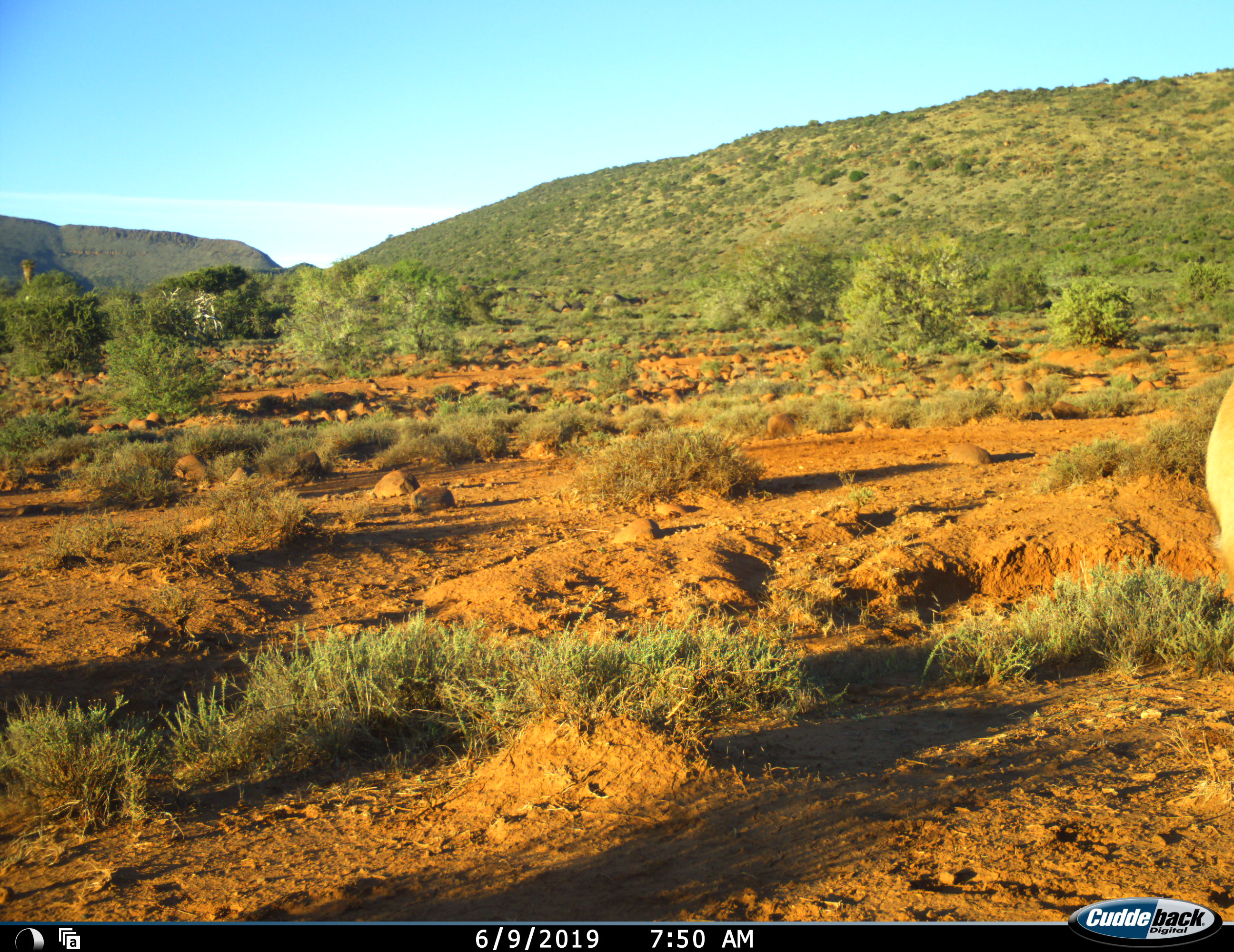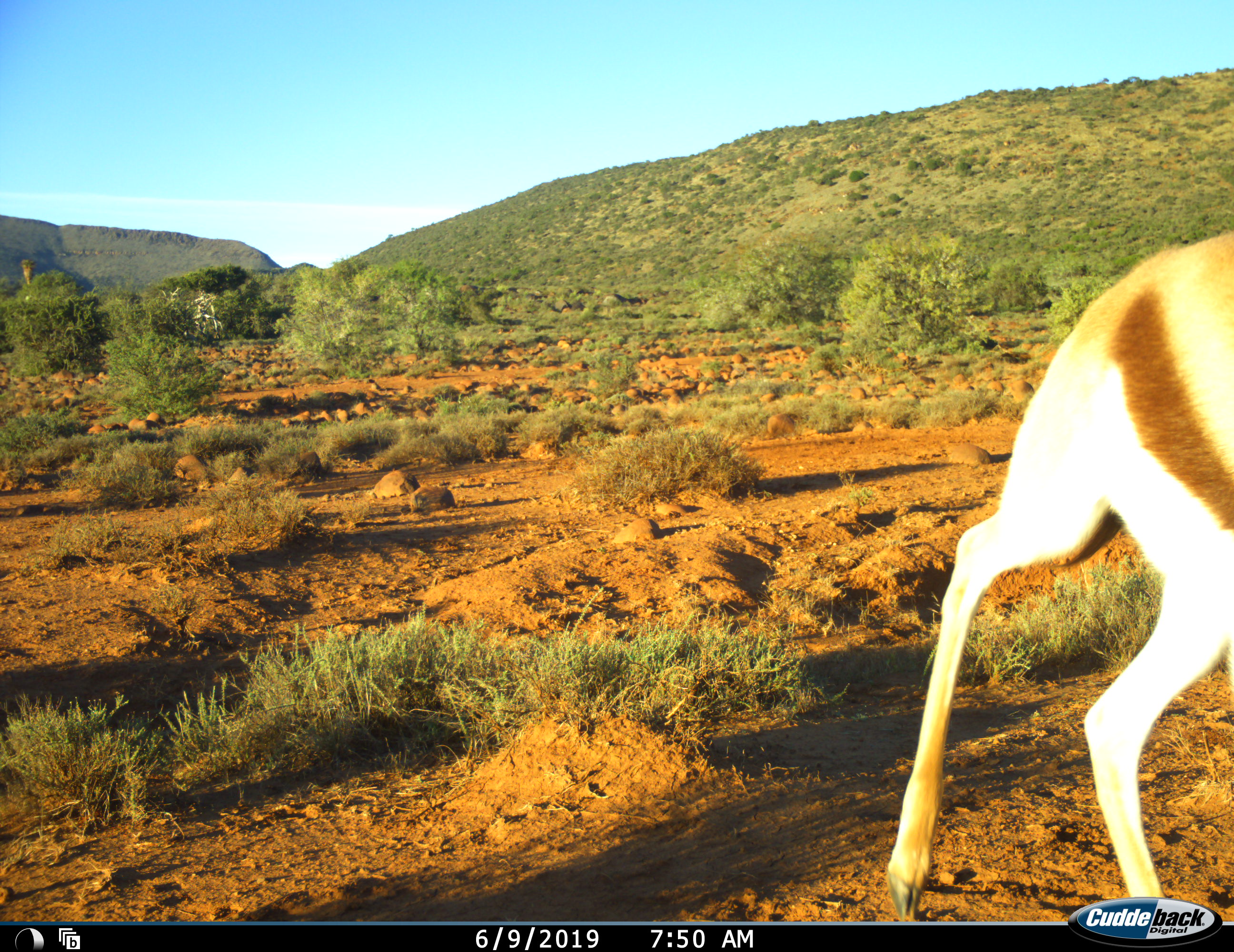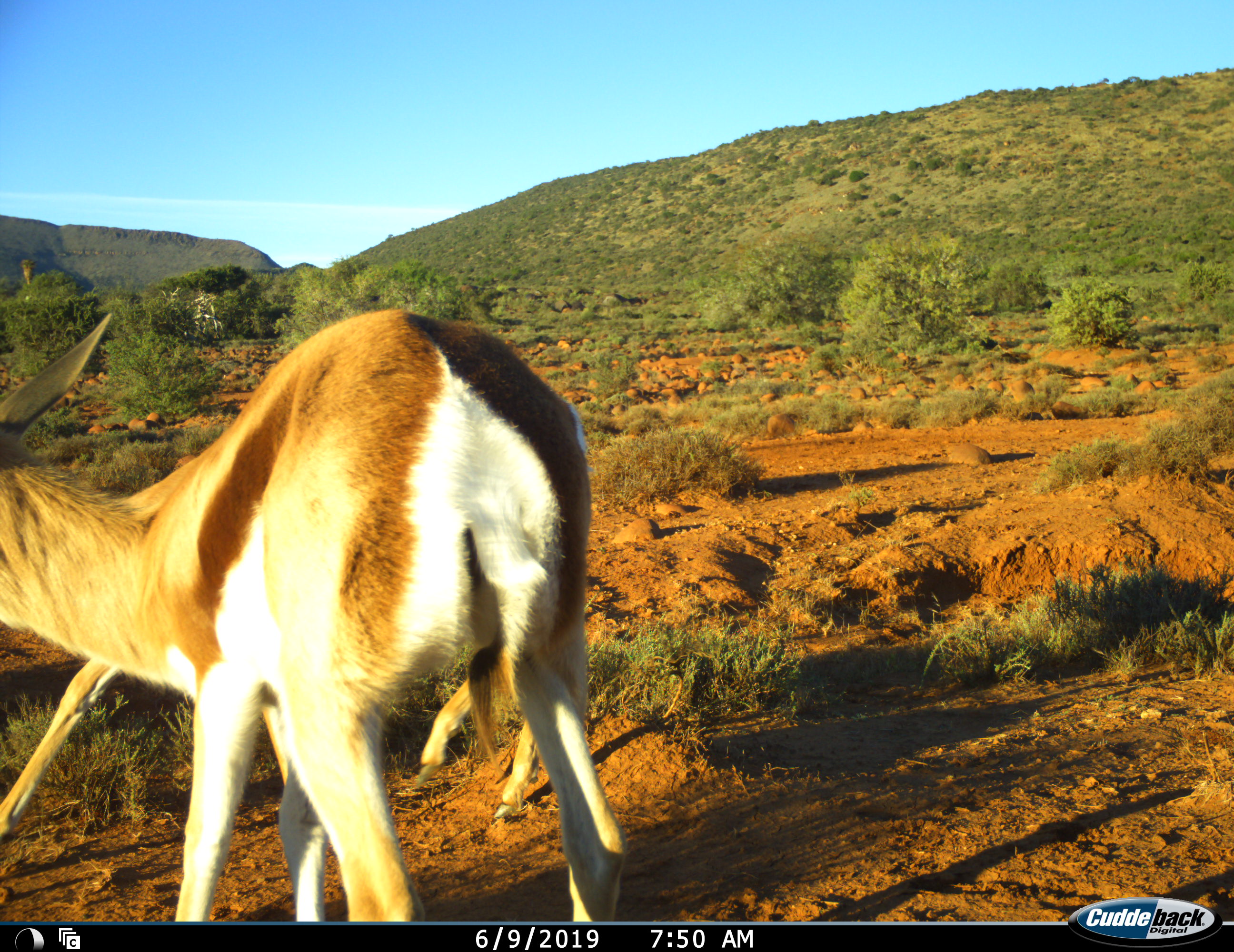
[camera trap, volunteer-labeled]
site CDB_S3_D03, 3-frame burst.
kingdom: Animalia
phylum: Chordata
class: Mammalia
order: Artiodactyla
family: Bovidae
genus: Antidorcas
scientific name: Antidorcas marsupialis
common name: springbok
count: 1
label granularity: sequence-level